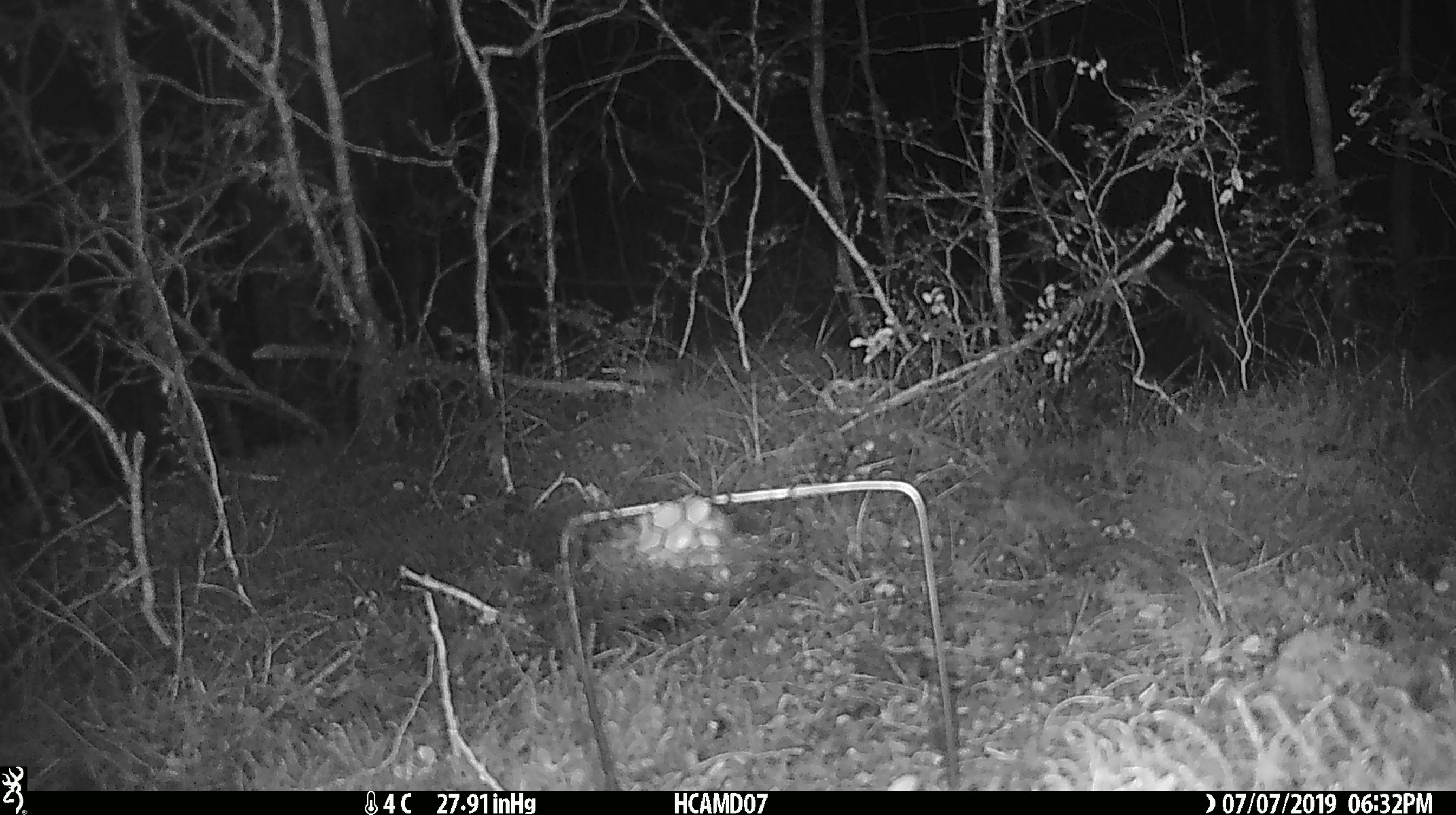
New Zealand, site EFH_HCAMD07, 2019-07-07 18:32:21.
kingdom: Animalia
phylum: Chordata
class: Mammalia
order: Rodentia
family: Muridae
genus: Mus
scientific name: Mus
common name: mouse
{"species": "mouse (Mus)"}